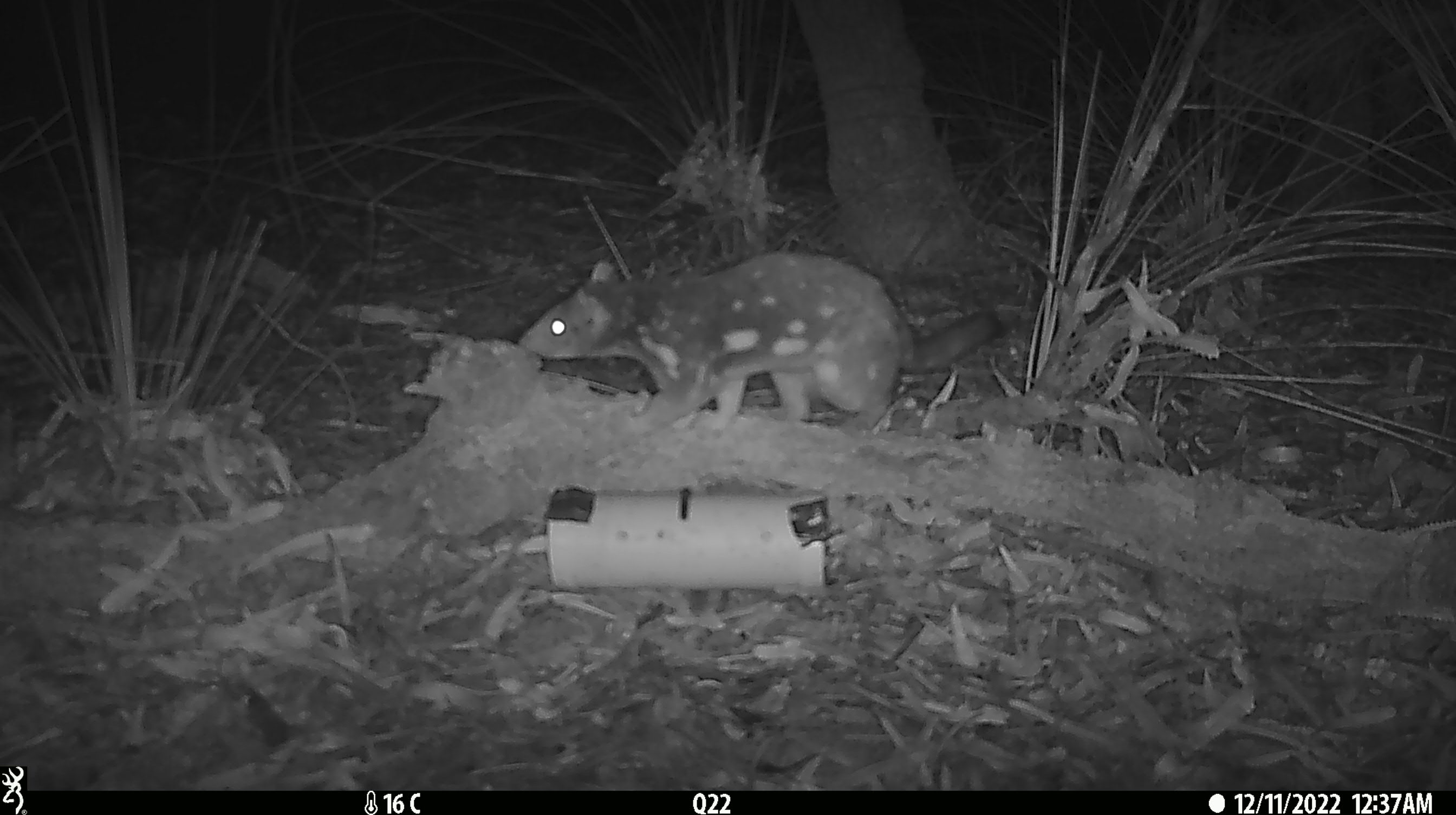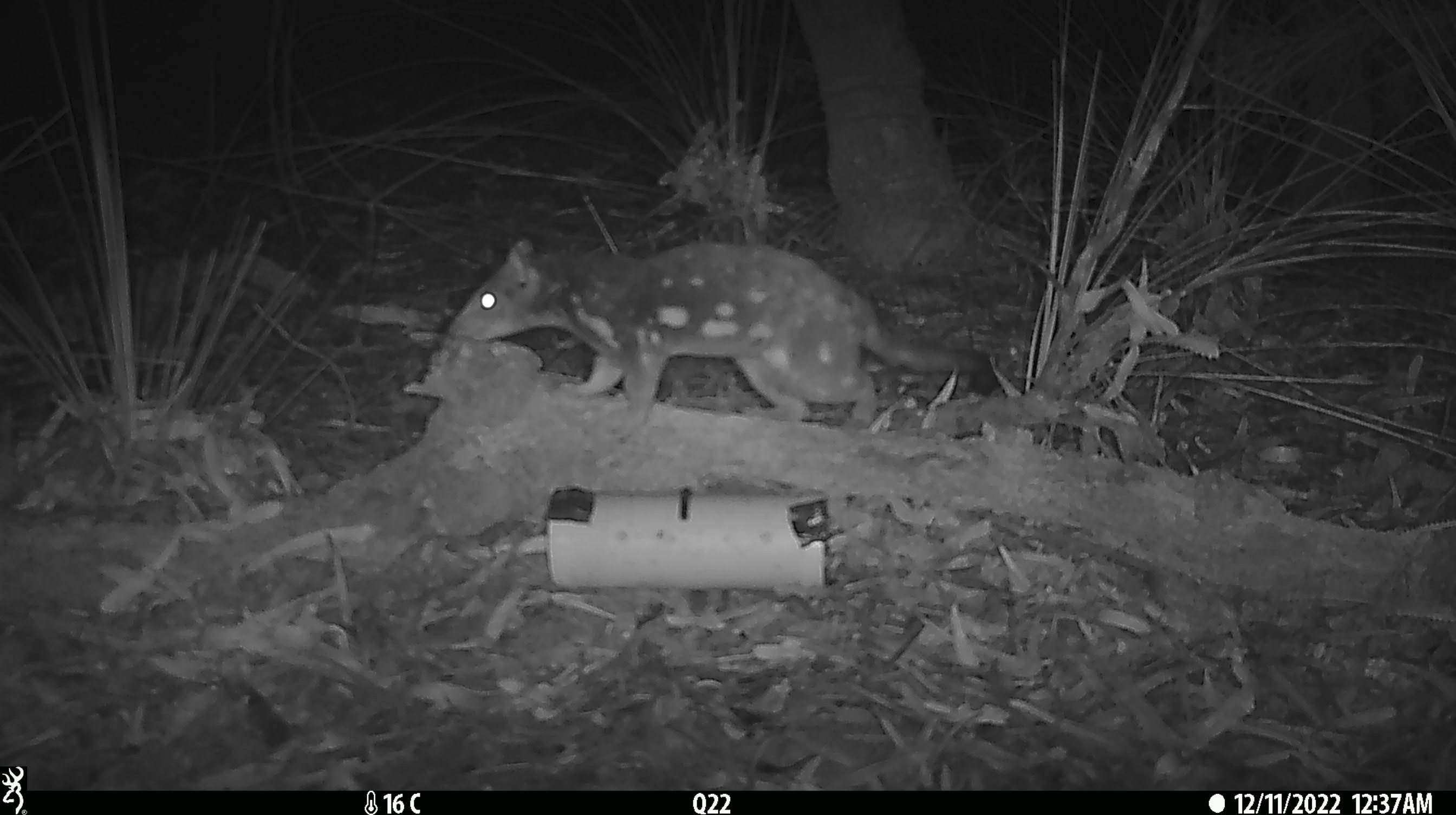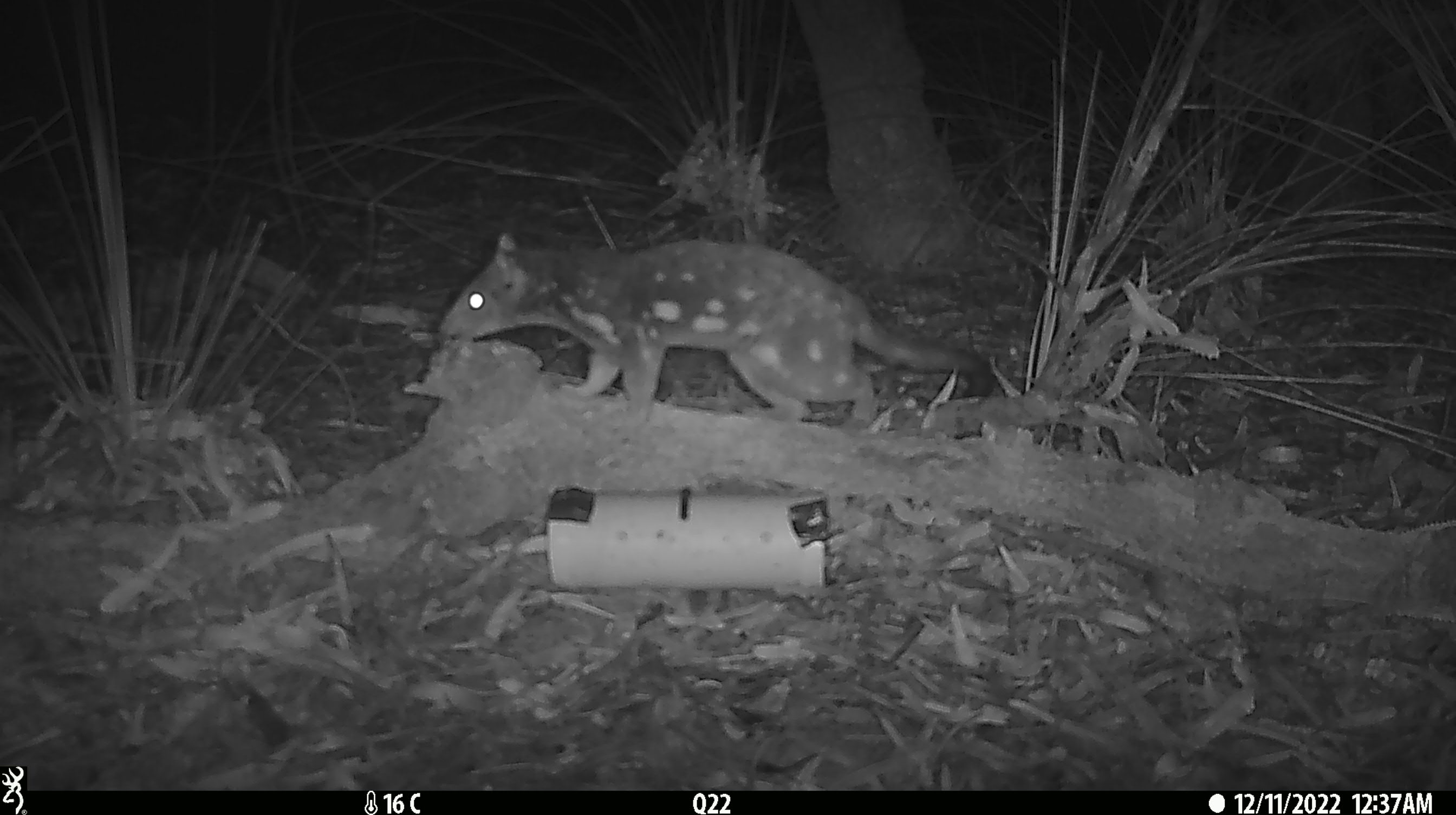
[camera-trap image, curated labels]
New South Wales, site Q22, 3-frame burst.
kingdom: Animalia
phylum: Chordata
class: Mammalia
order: Dasyuromorphia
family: Dasyuridae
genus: Dasyurus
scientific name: Dasyurus maculatus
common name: spotted-tailed quoll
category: quoll